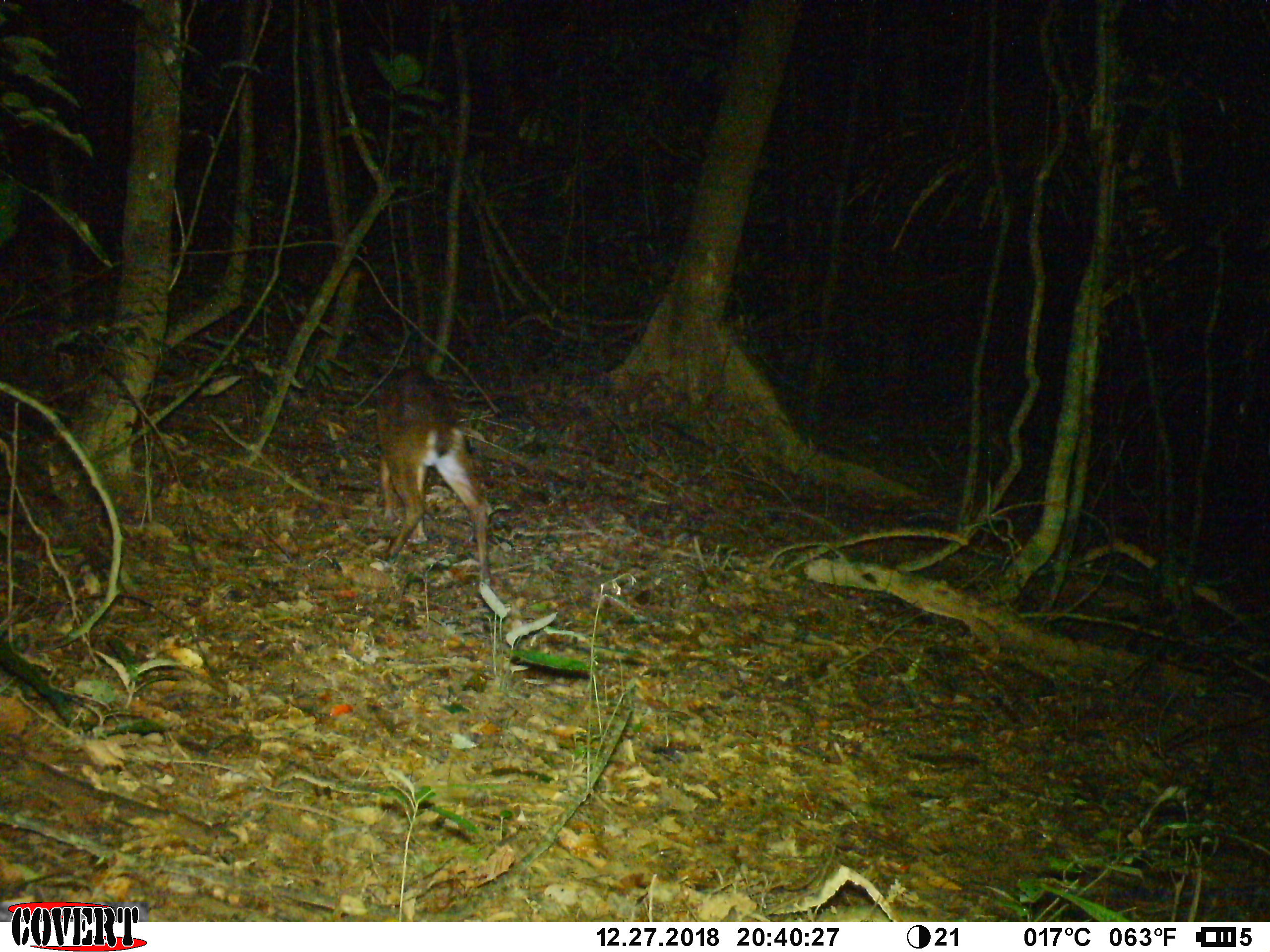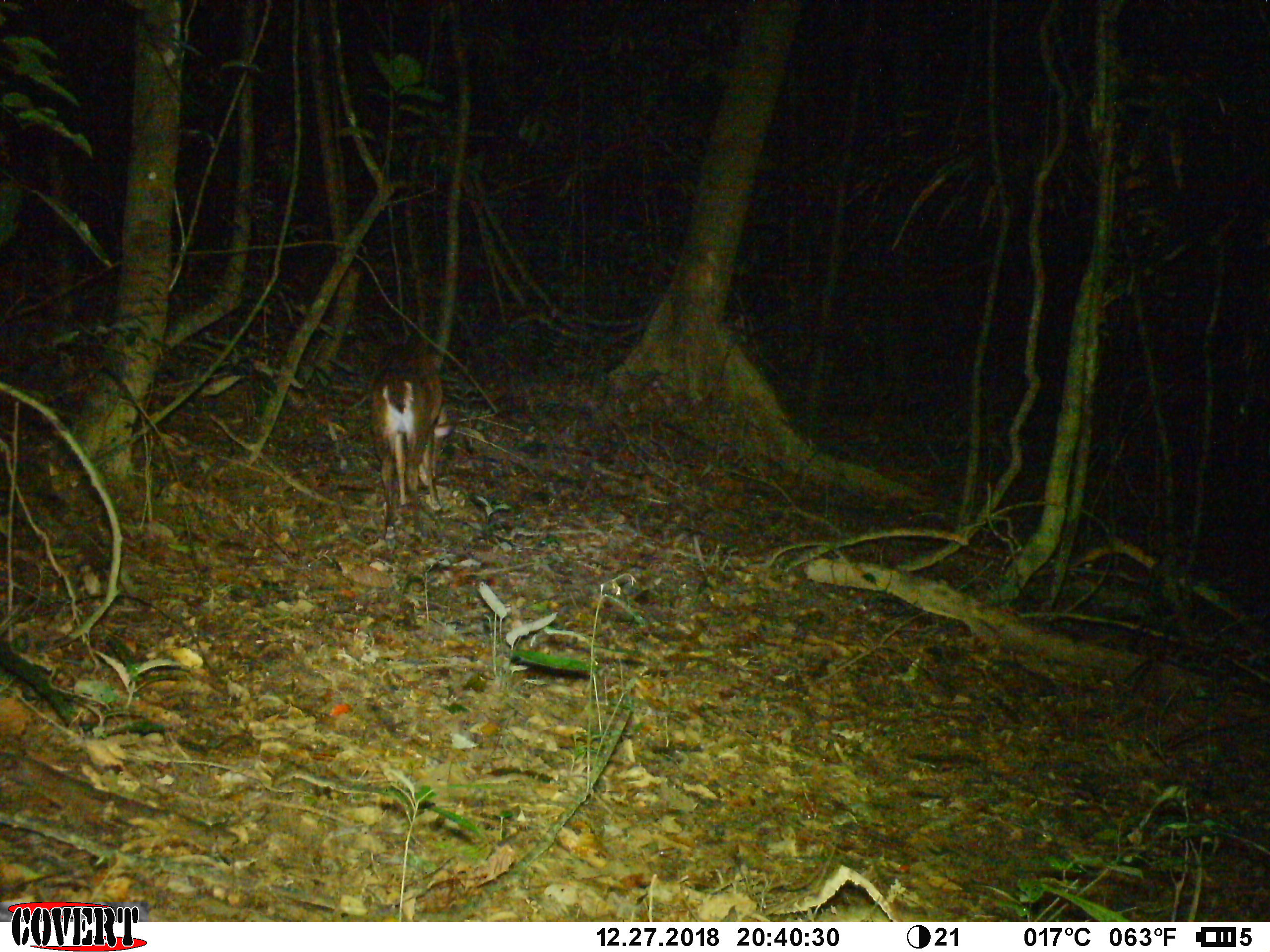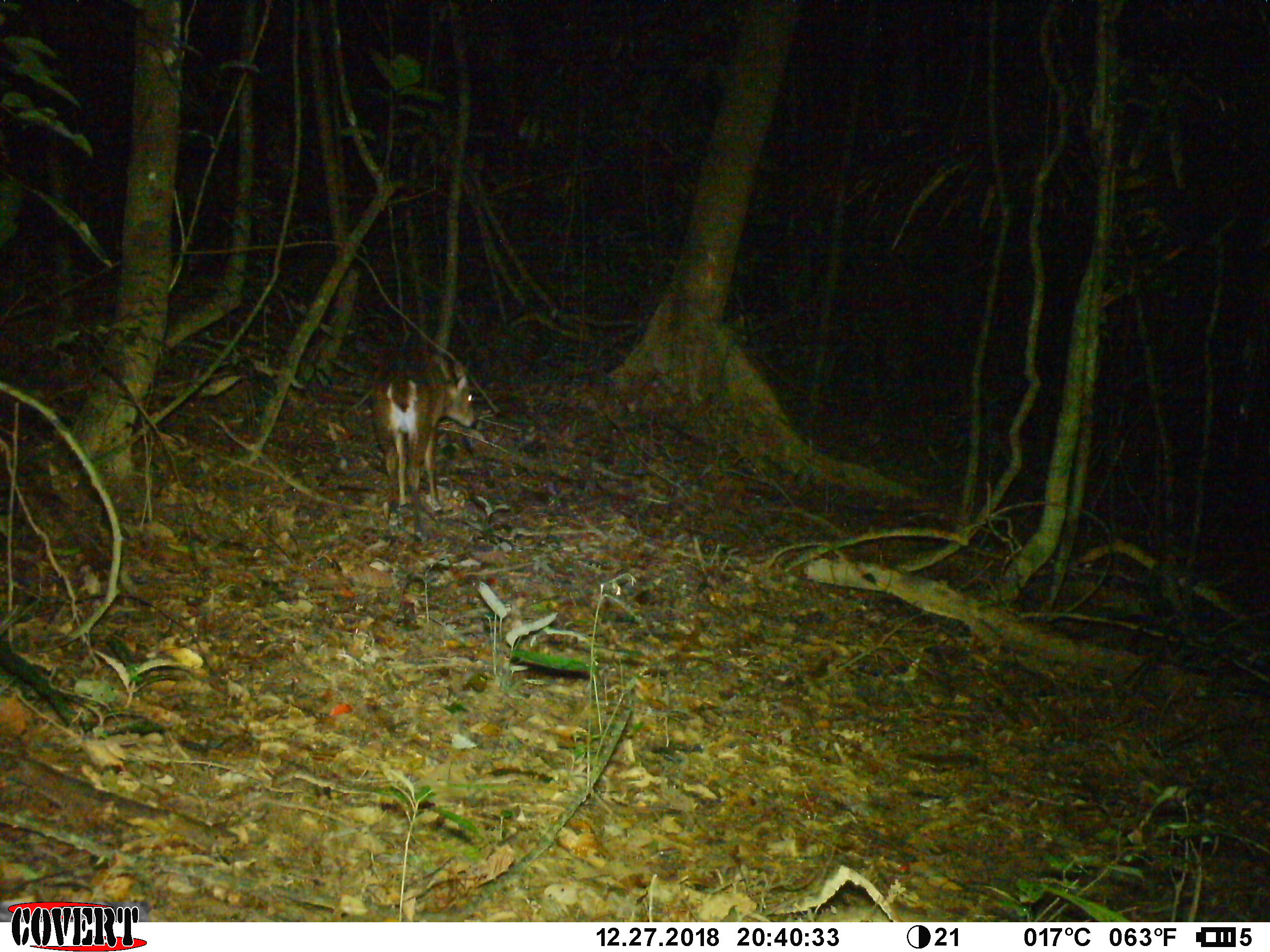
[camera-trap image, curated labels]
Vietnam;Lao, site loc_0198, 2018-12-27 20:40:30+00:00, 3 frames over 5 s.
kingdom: Animalia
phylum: Chordata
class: Mammalia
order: Artiodactyla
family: Cervidae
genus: Muntiacus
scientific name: Muntiacus vuquangensis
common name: large-antlered muntjac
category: large antlered muntjac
Large antlered muntjac (large-antlered muntjac) (Muntiacus vuquangensis). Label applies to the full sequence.